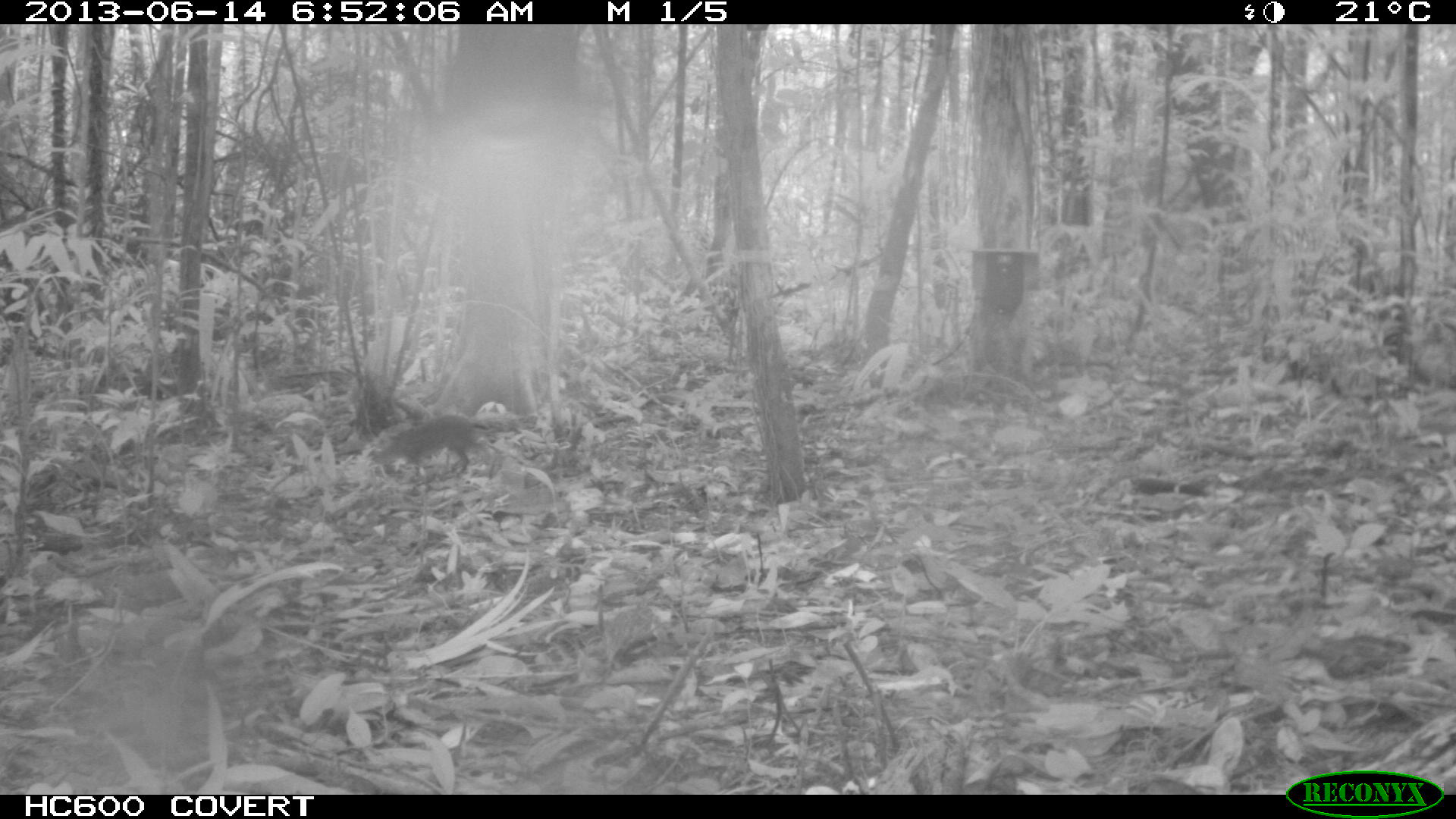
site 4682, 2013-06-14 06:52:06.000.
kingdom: Animalia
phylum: Chordata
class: Mammalia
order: Rodentia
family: Dasyproctidae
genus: Myoprocta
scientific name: Myoprocta pratti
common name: green acouchi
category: myoprocta pratii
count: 1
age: adult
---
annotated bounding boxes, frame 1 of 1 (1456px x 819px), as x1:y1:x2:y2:
myoprocta pratii: 384:415:482:480